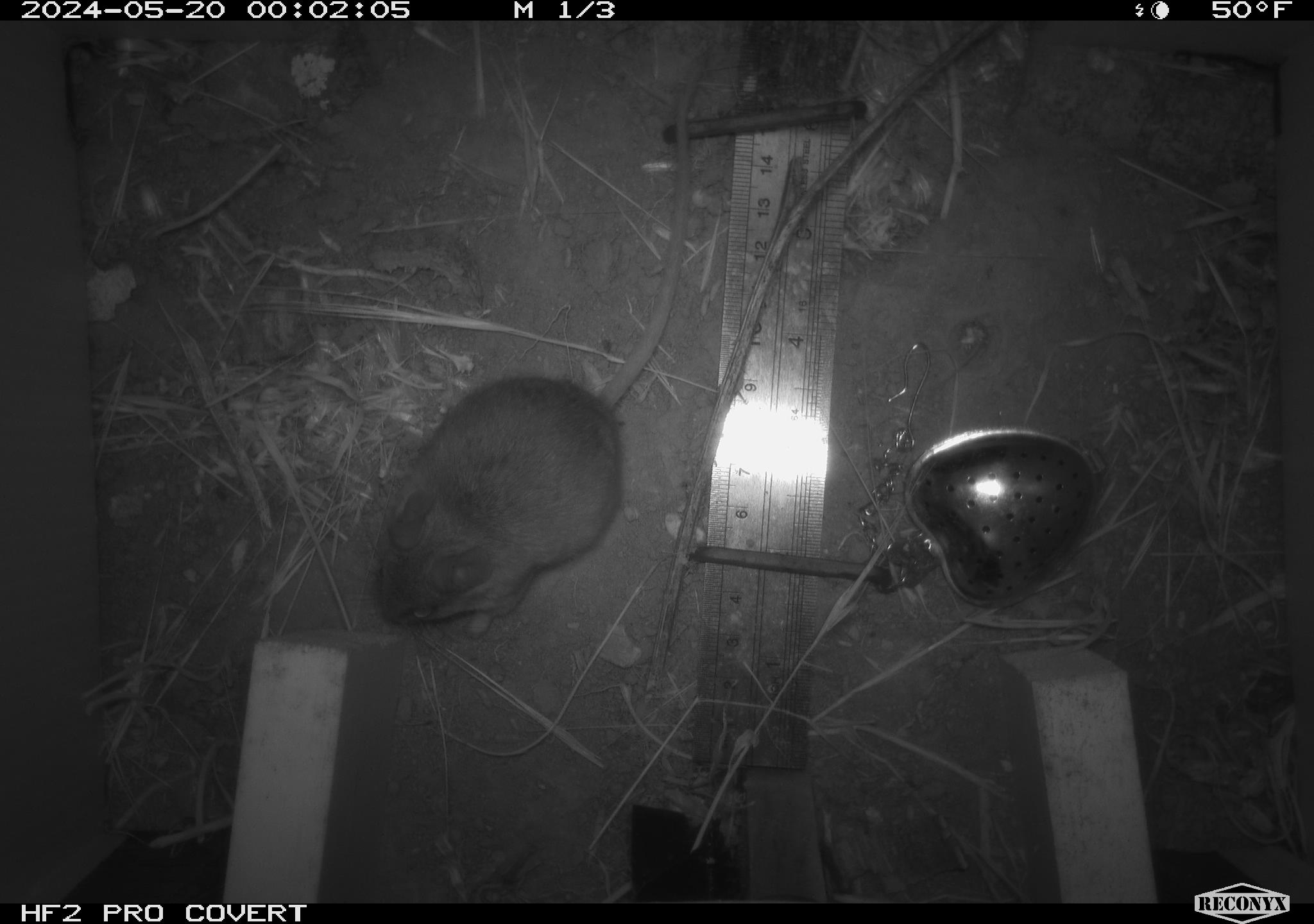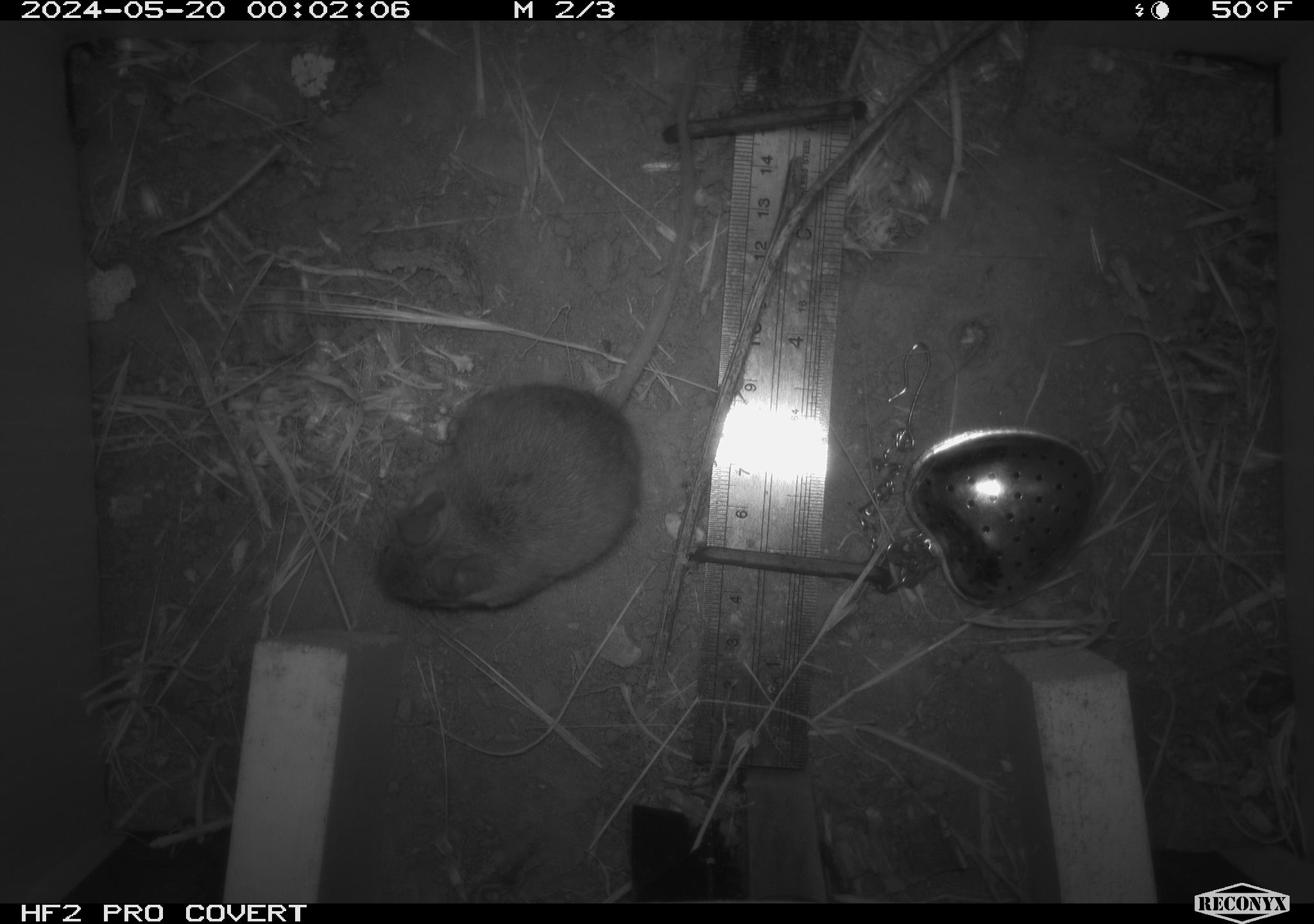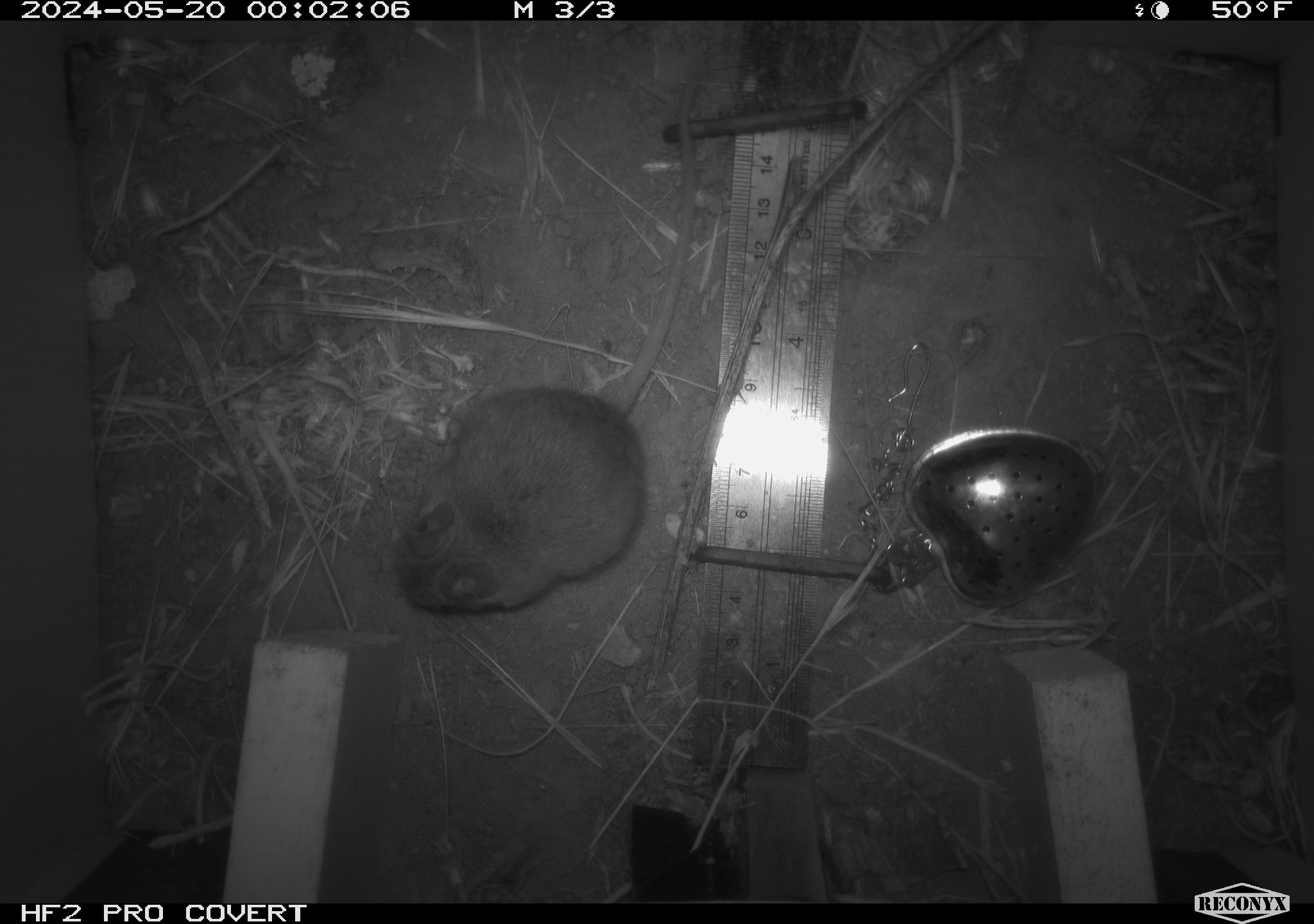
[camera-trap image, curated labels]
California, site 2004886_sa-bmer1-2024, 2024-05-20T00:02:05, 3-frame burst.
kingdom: Animalia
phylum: Chordata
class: Mammalia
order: Rodentia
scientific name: Rodentia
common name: mouse species